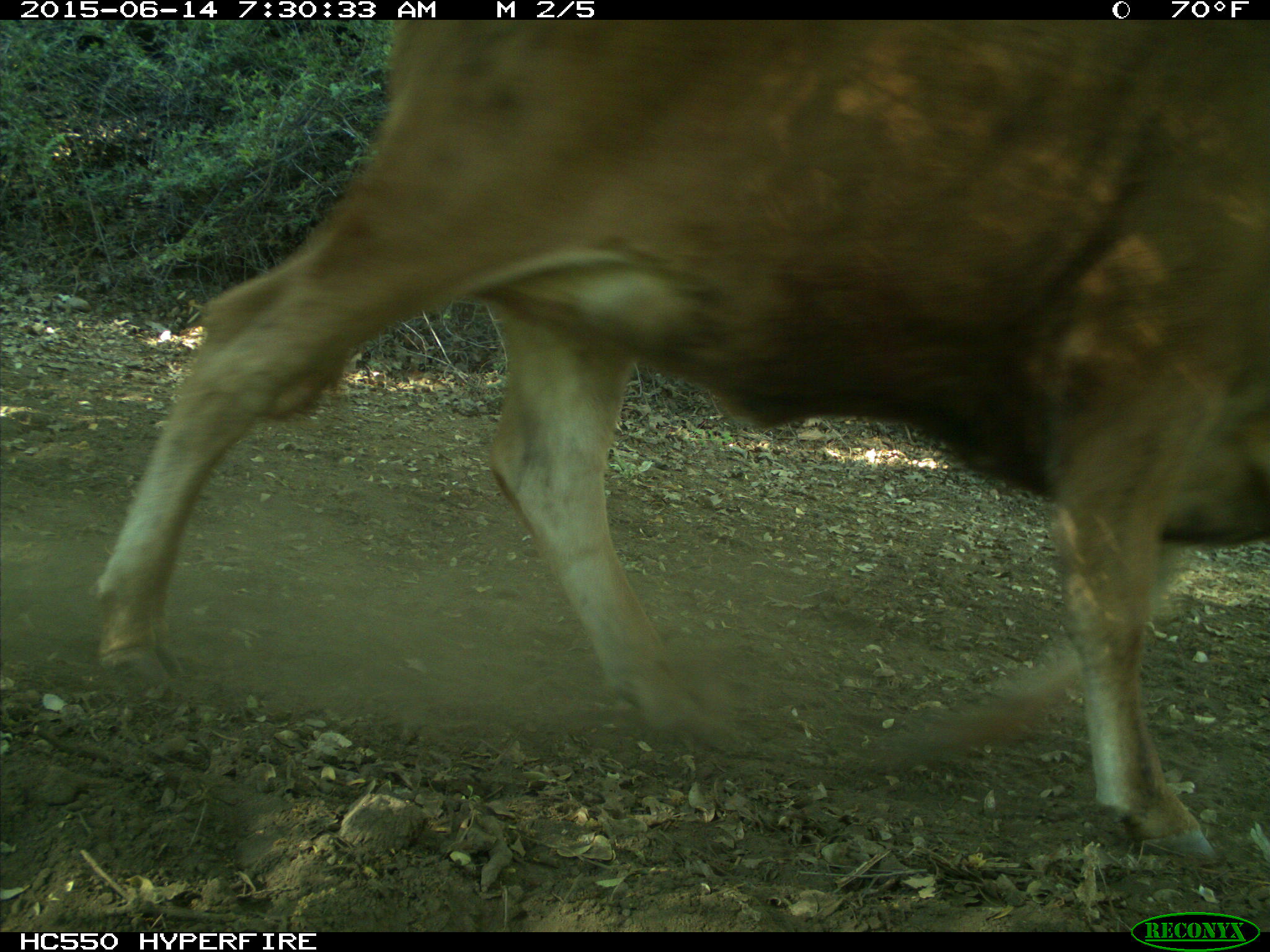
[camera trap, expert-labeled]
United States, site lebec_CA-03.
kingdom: Animalia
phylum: Chordata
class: Mammalia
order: Artiodactyla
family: Bovidae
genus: Bos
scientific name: Bos taurus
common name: domestic cow